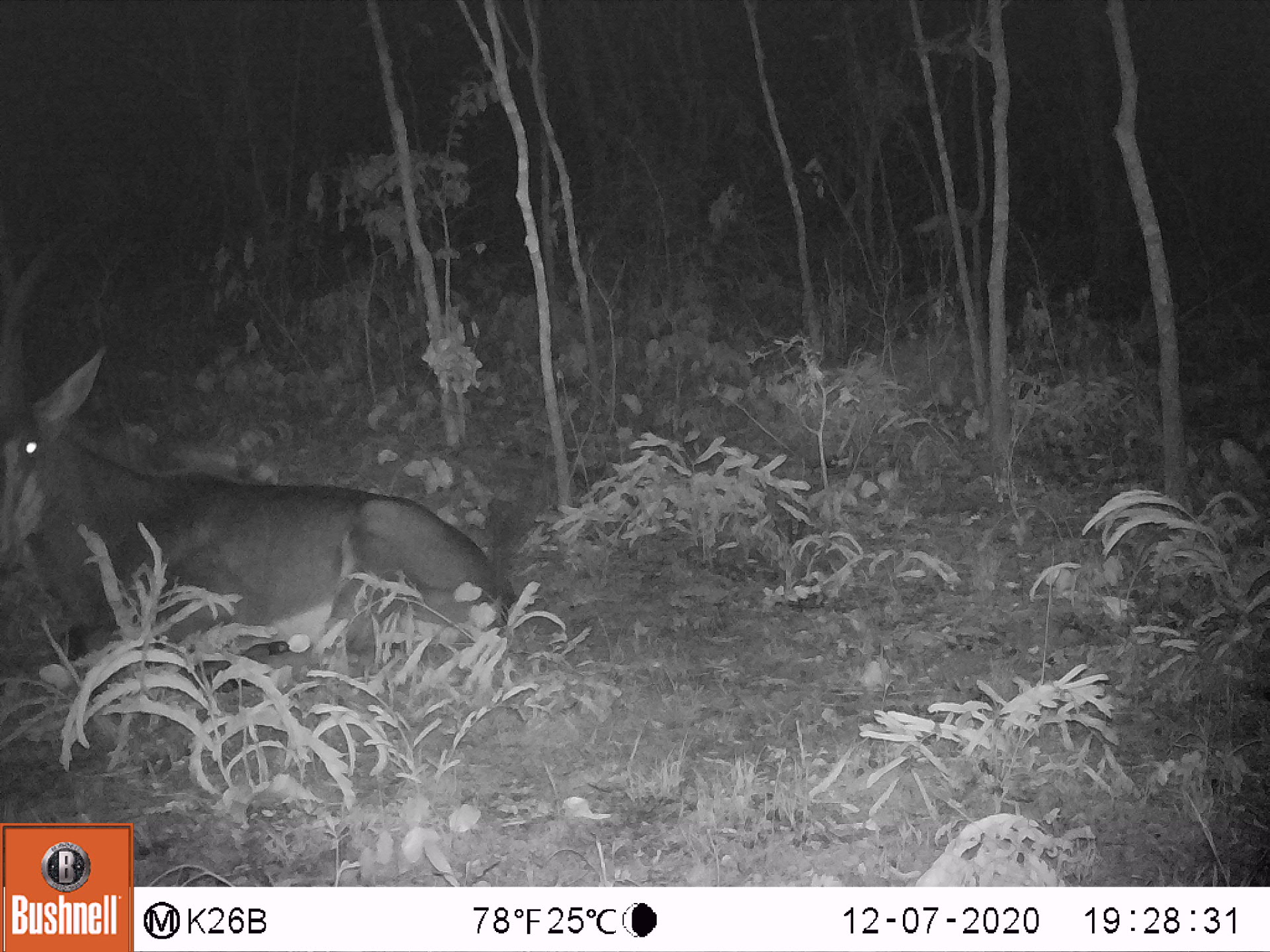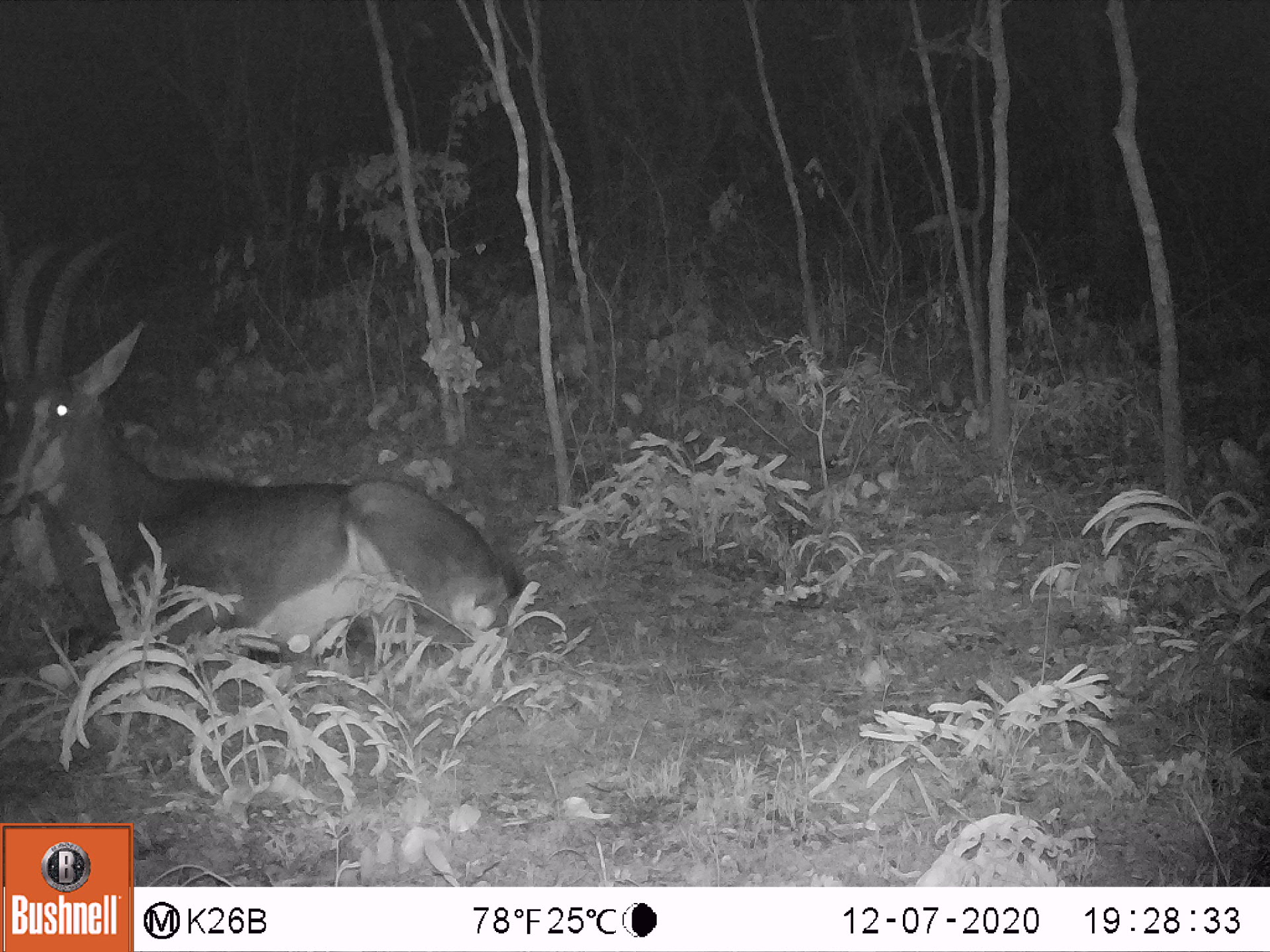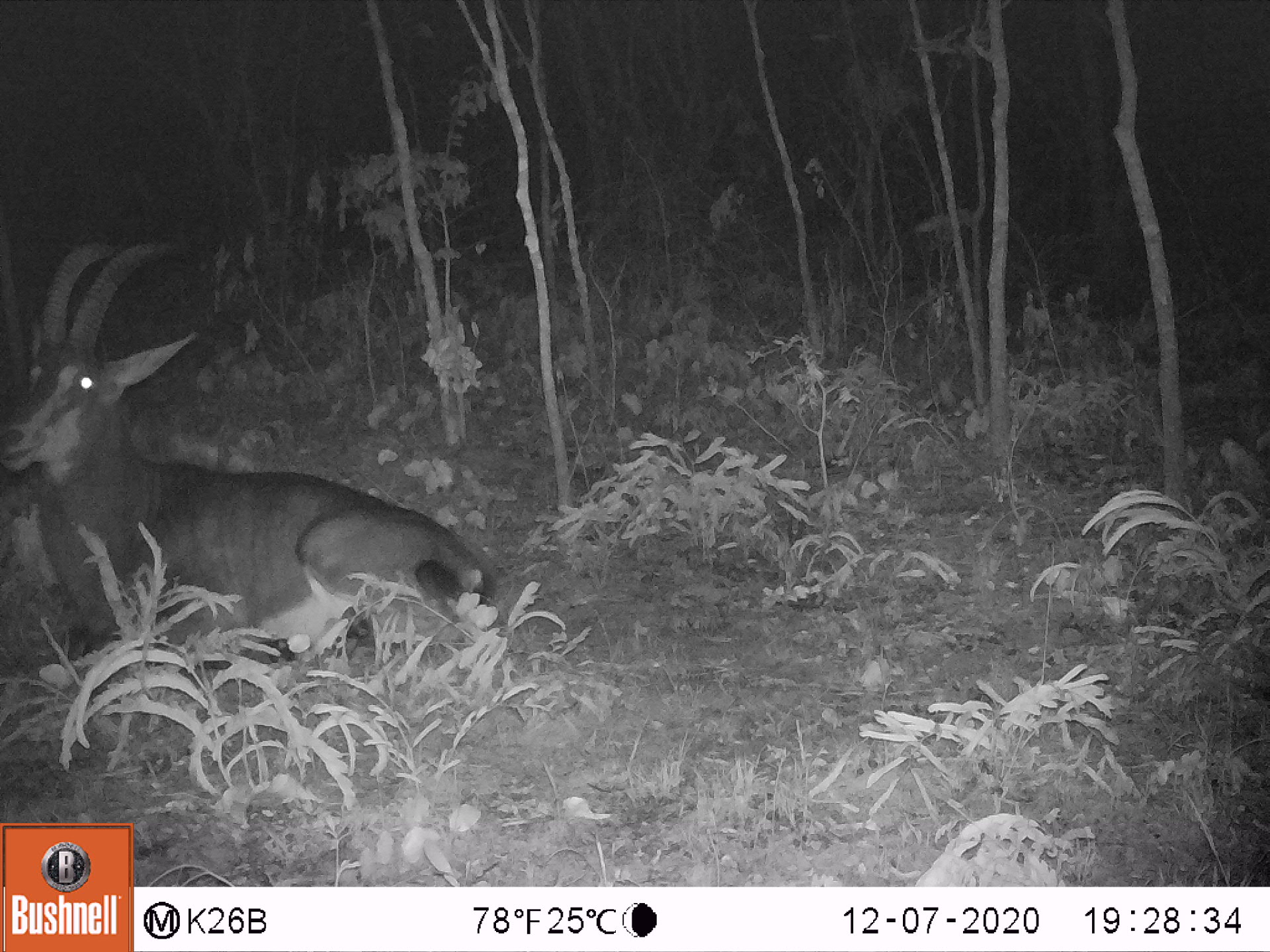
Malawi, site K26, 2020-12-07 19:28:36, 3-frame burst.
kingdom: Animalia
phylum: Chordata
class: Mammalia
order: Artiodactyla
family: Bovidae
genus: Hippotragus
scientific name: Hippotragus niger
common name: sable antelope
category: sable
Sable (sable antelope) (Hippotragus niger), count 1.